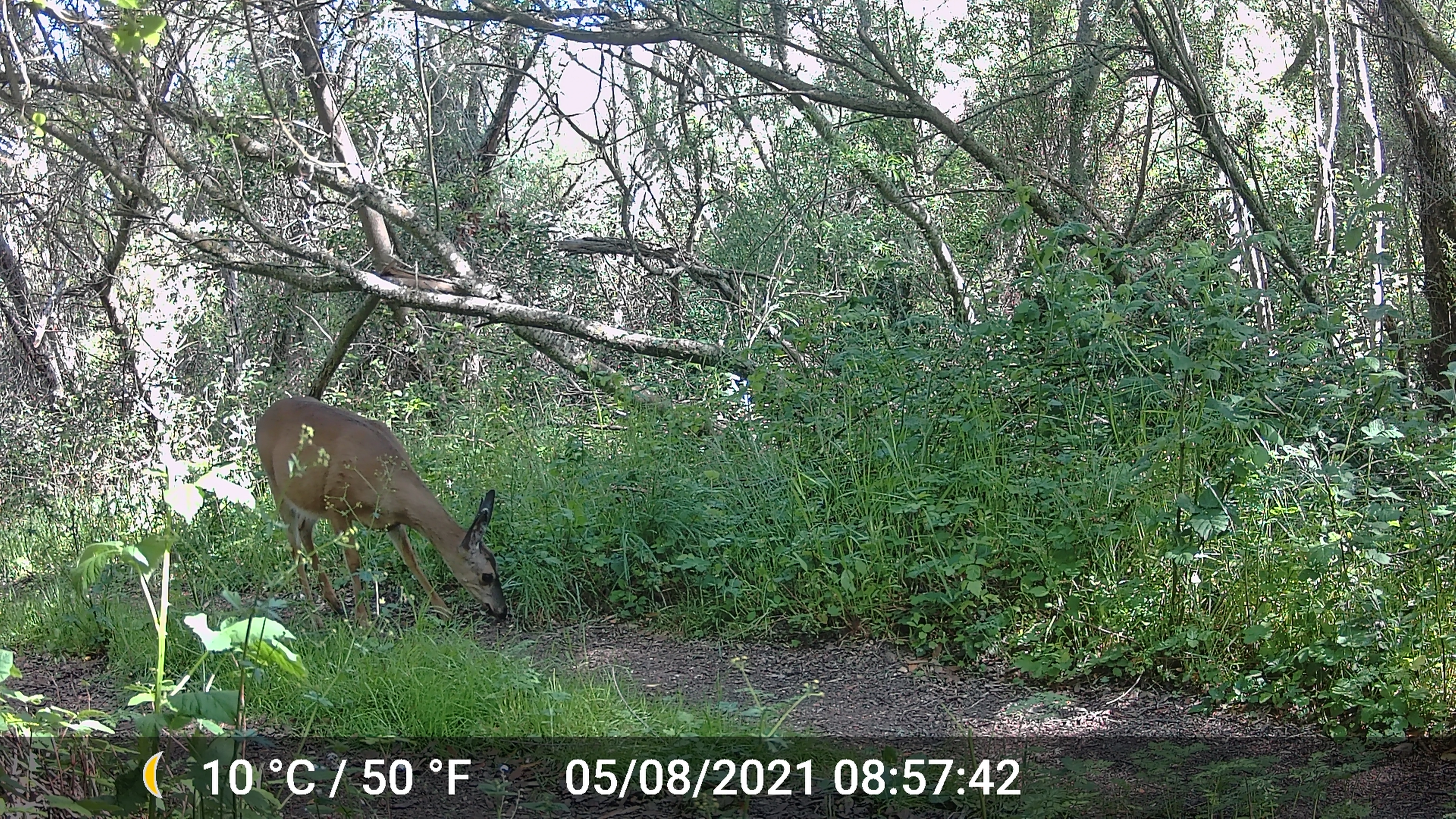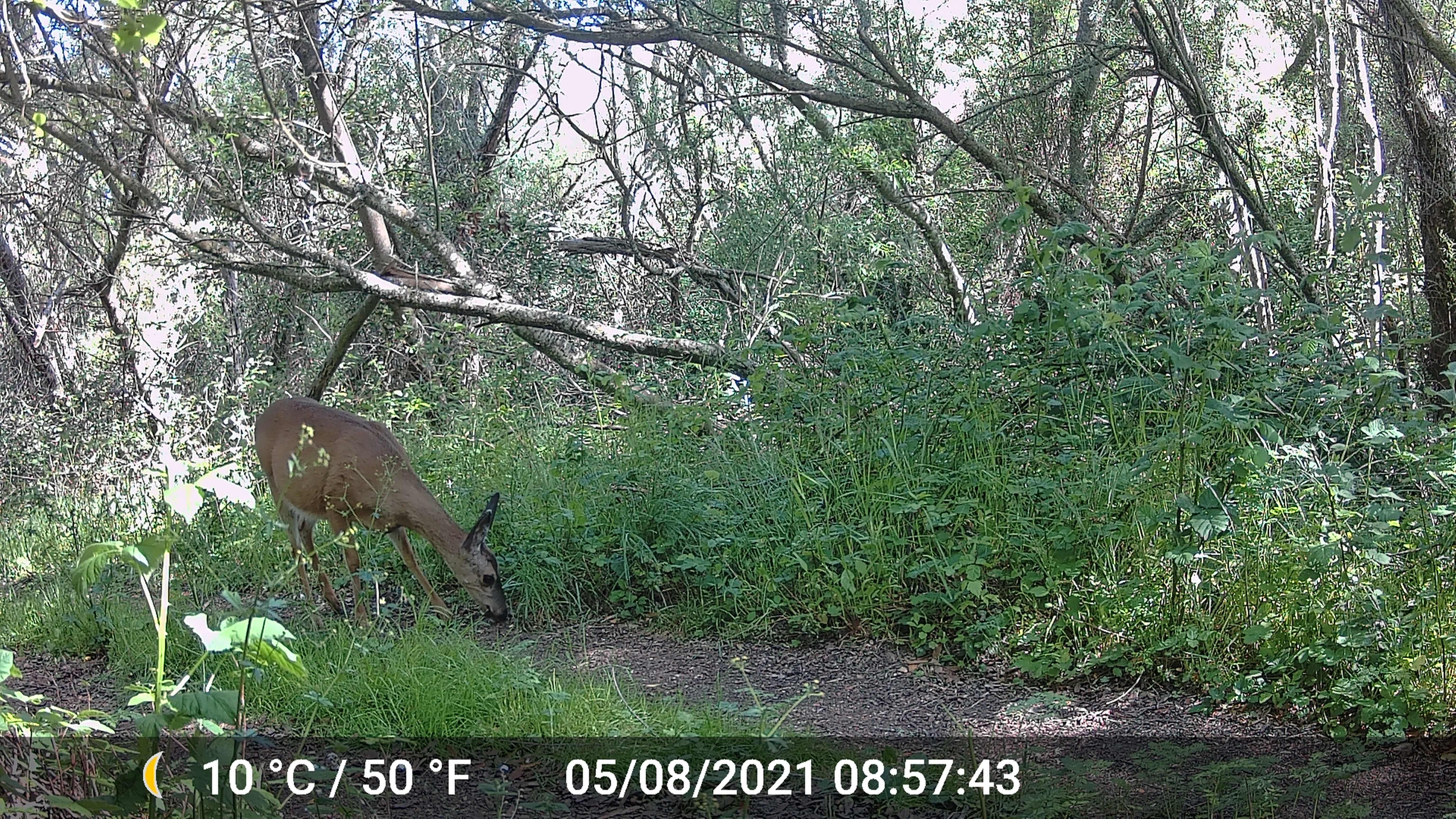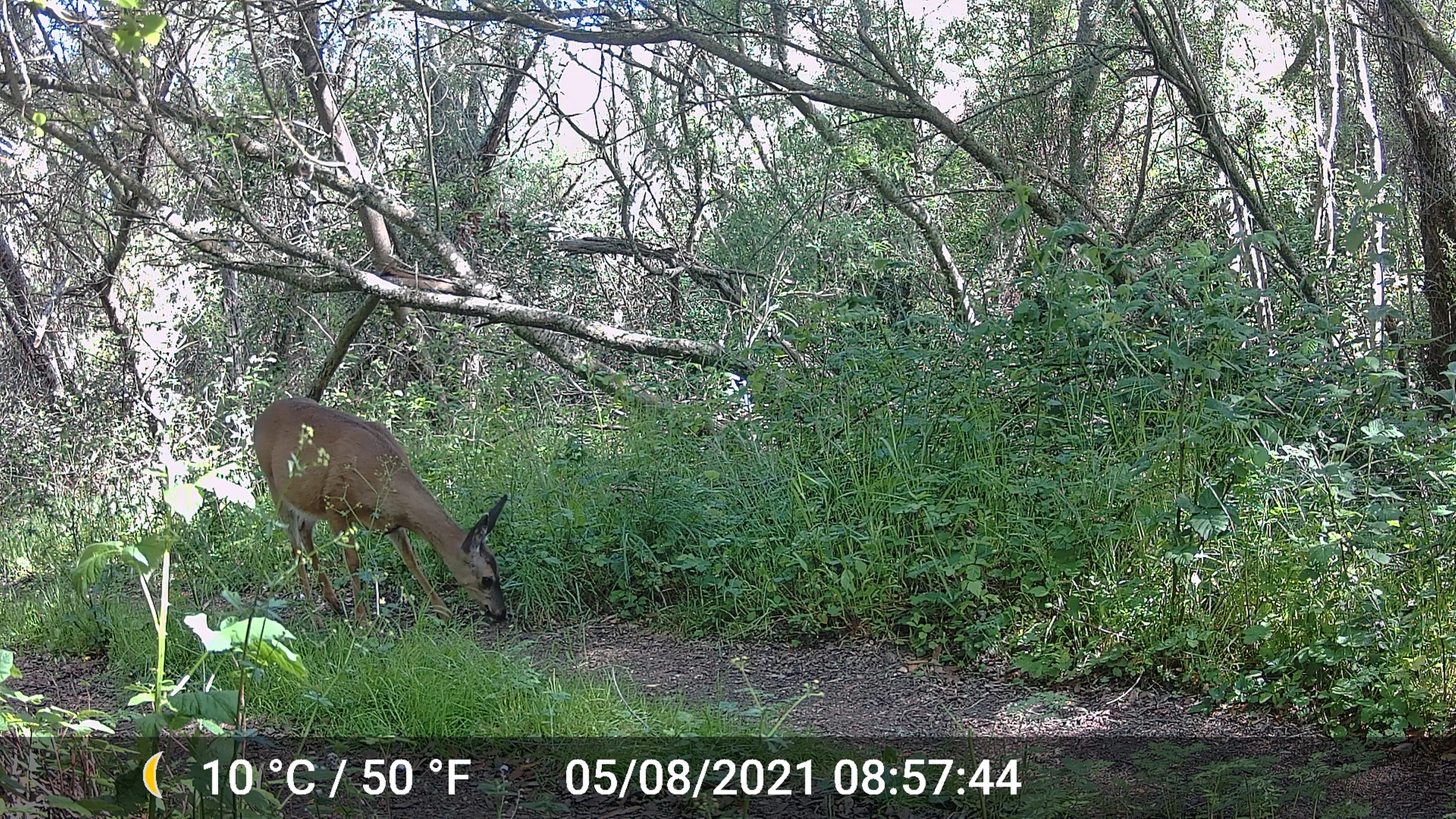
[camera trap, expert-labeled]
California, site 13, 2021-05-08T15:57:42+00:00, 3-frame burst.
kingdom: Animalia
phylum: Chordata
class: Mammalia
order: Artiodactyla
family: Cervidae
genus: Odocoileus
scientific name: Odocoileus hemionus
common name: mule deer